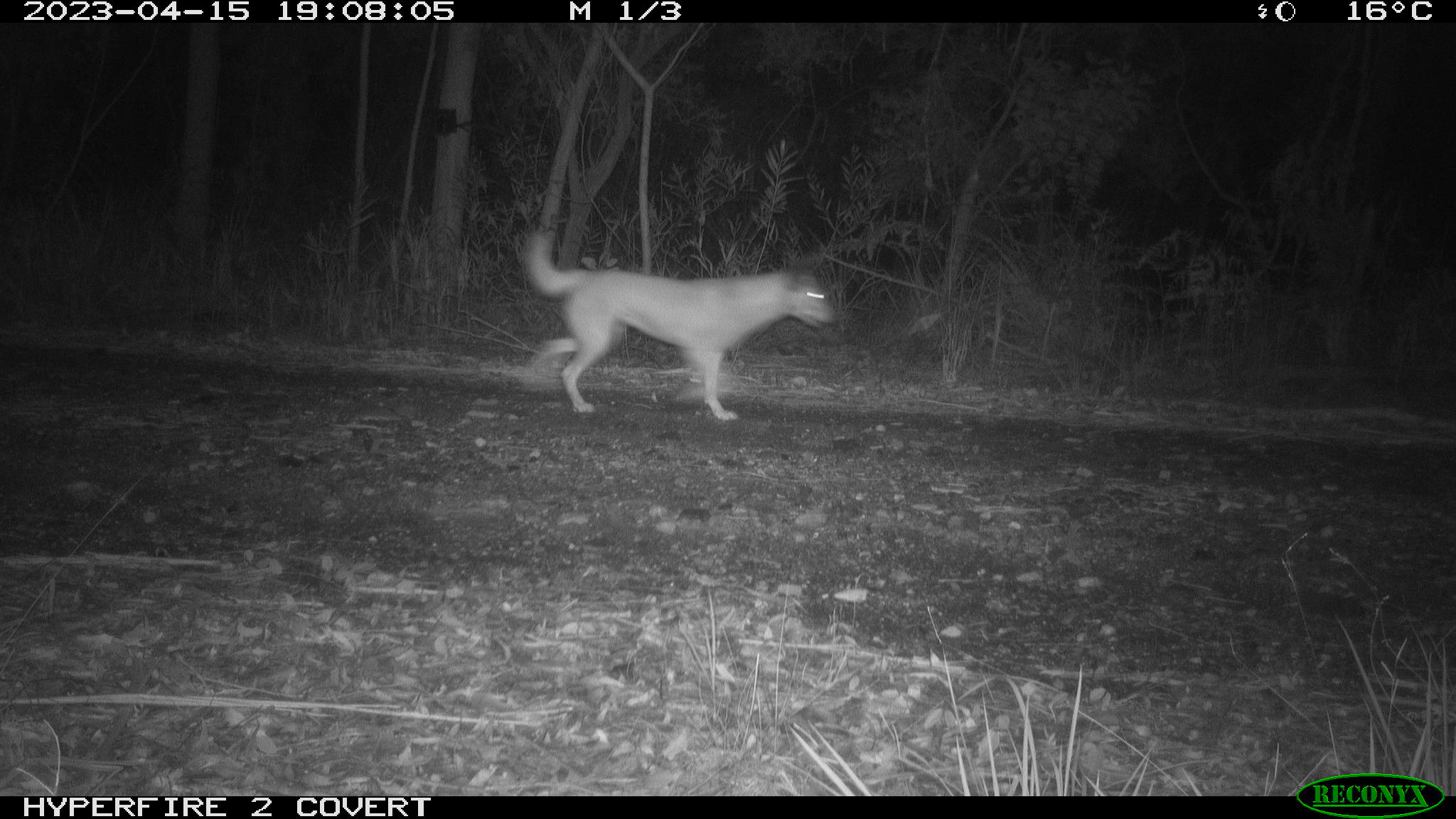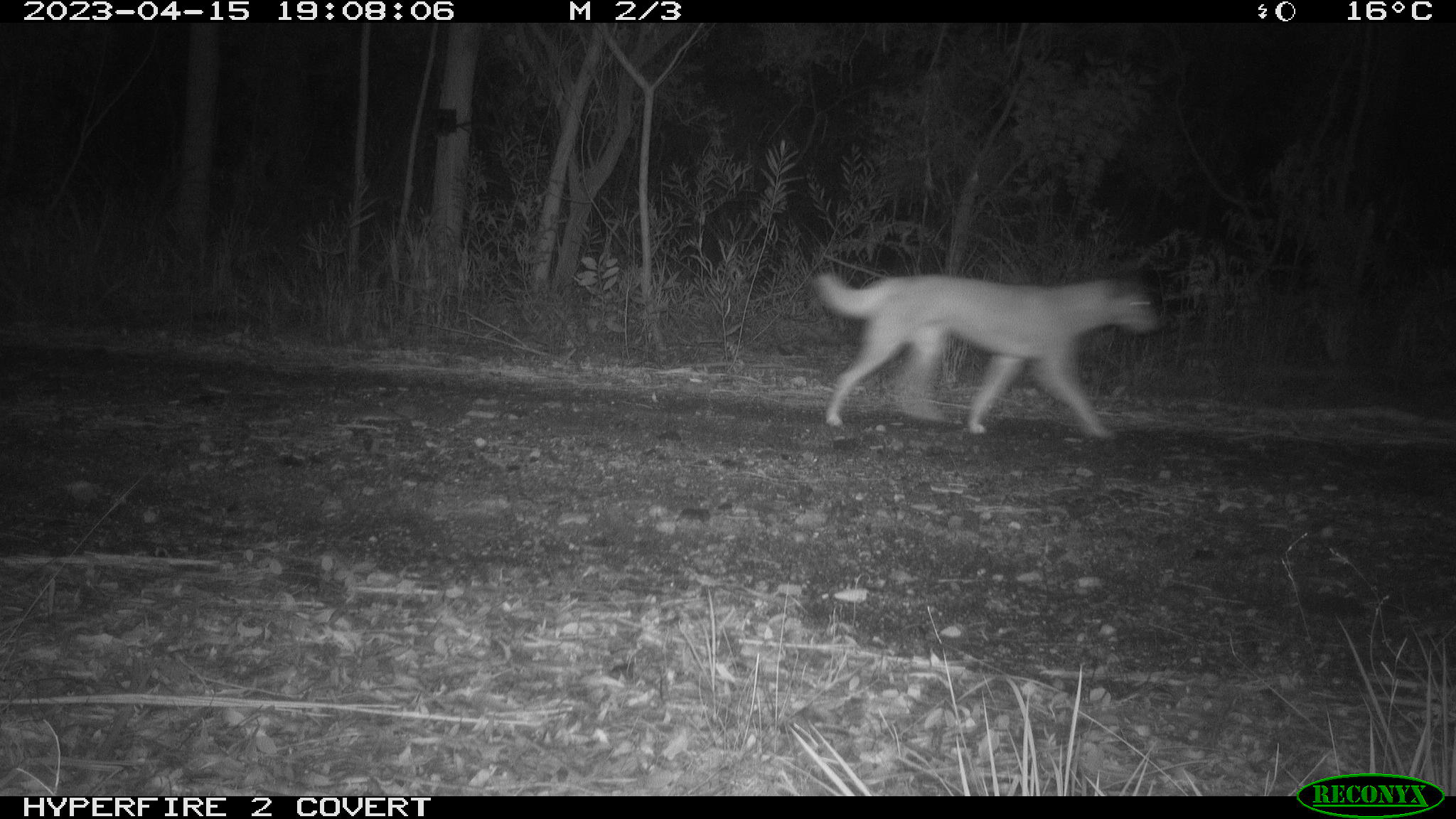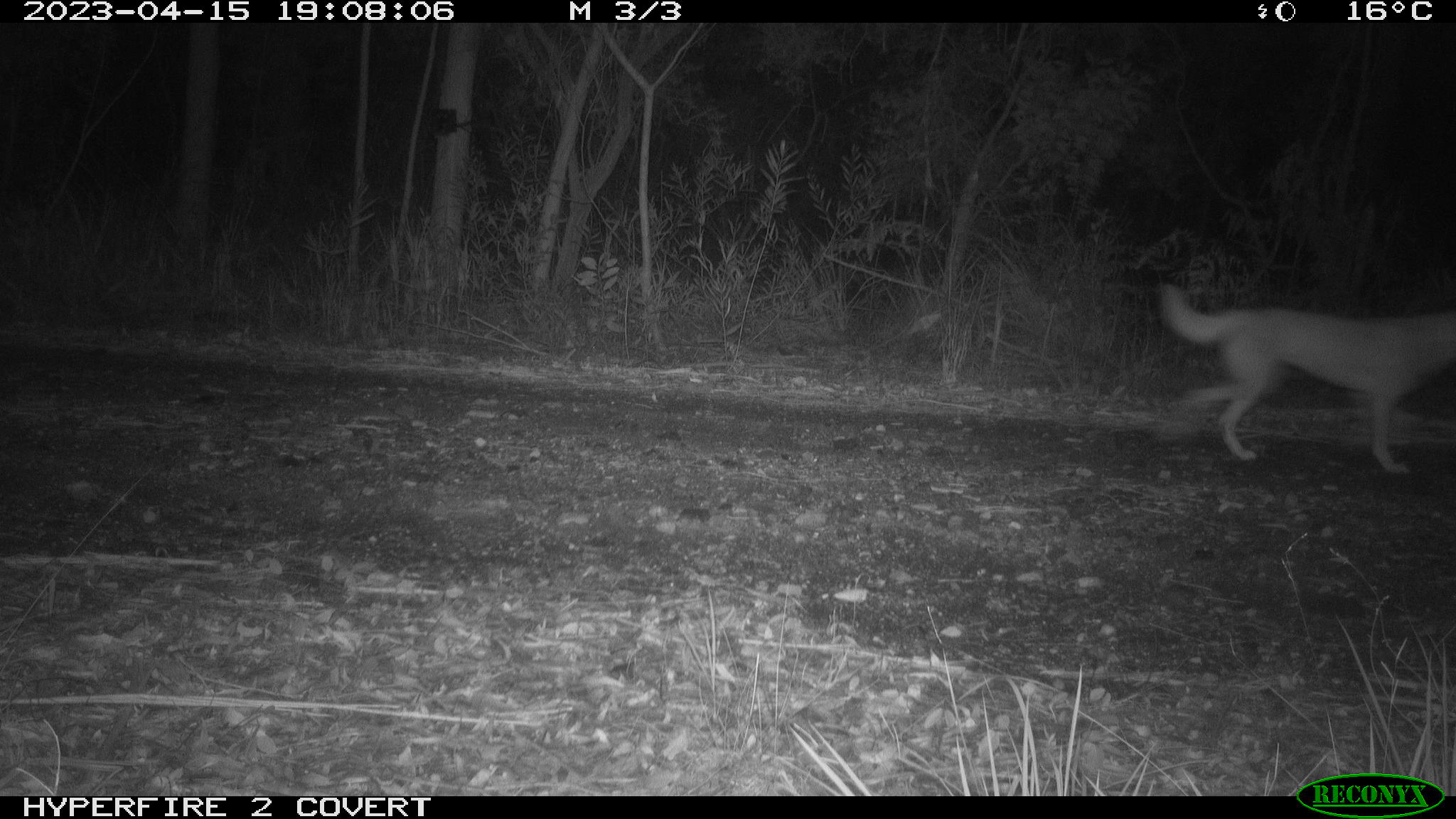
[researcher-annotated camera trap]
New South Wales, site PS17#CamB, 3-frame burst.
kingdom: Animalia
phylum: Chordata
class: Mammalia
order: Carnivora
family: Canidae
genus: Canis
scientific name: Canis familiaris dingo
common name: dingo